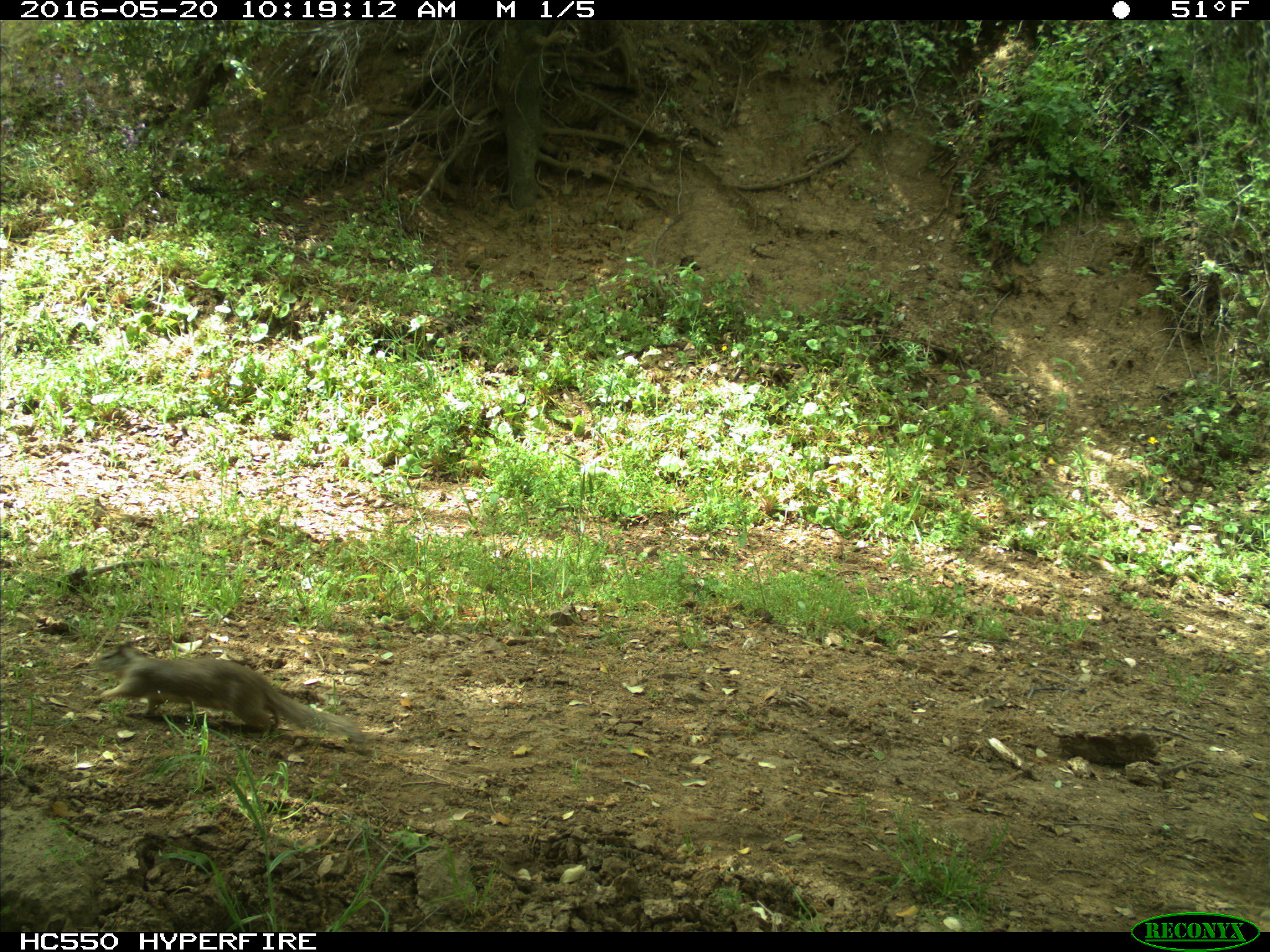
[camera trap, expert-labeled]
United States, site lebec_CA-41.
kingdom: Animalia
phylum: Chordata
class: Mammalia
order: Rodentia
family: Sciuridae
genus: Otospermophilus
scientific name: Otospermophilus beecheyi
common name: california ground squirrel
Otospermophilus beecheyi (california ground squirrel).